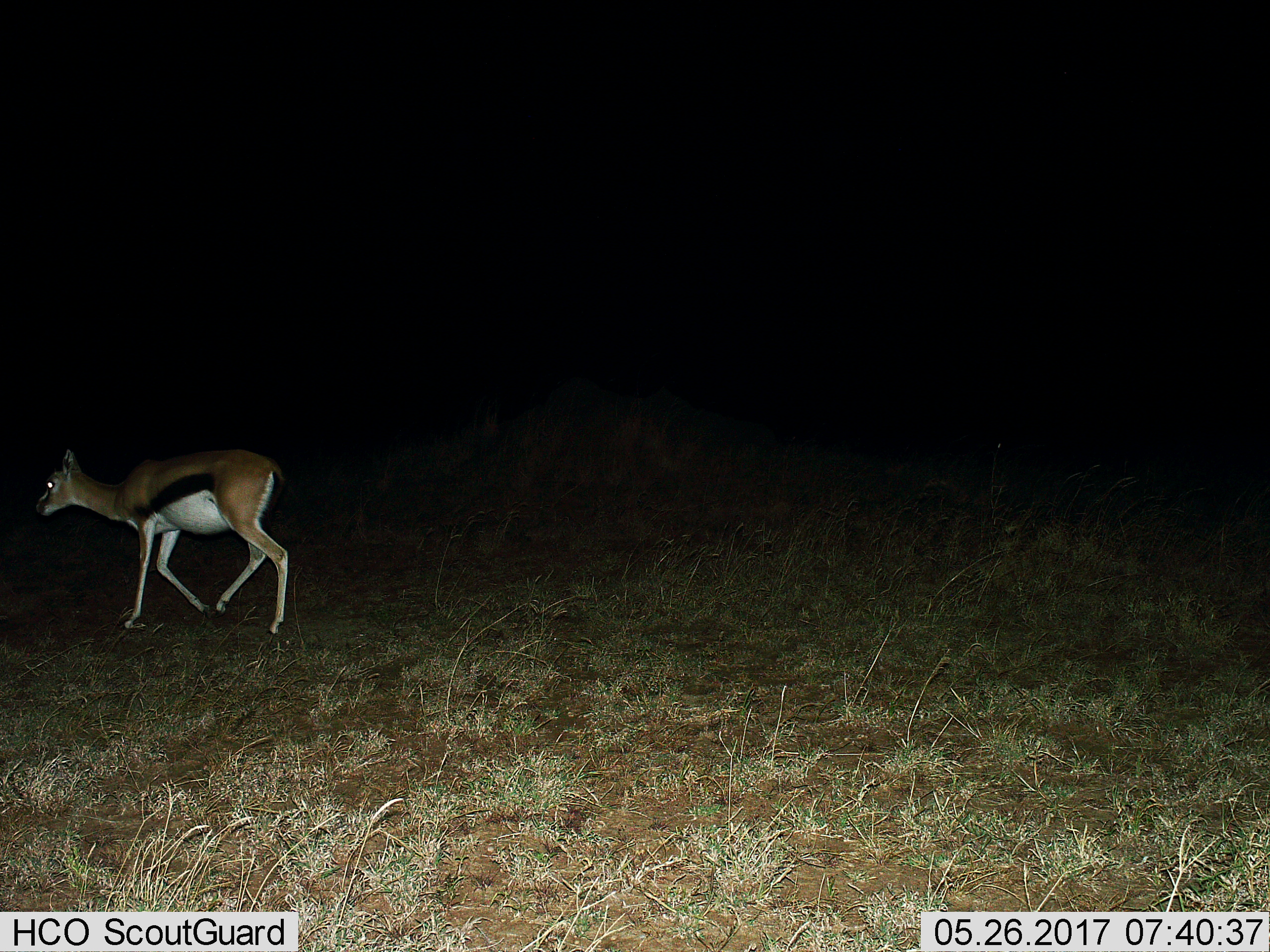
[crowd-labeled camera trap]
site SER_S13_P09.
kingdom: Animalia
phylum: Chordata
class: Mammalia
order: Artiodactyla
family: Bovidae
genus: Eudorcas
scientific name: Eudorcas thomsonii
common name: thomson's gazelle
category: gazellethomsons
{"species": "gazellethomsons (thomson's gazelle) (Eudorcas thomsonii)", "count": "1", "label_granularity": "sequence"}